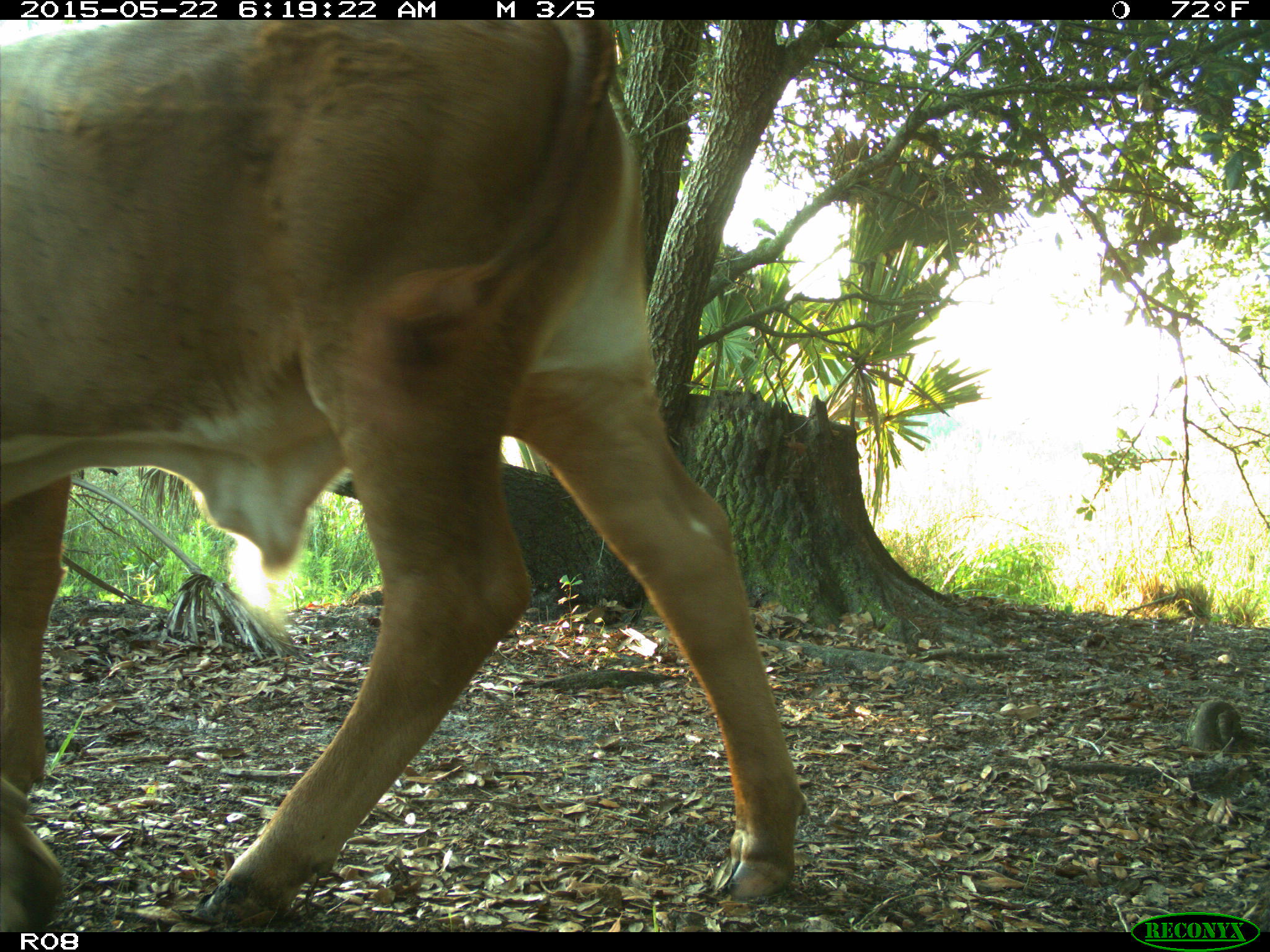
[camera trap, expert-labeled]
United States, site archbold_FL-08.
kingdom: Animalia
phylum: Chordata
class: Mammalia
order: Artiodactyla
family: Bovidae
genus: Bos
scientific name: Bos taurus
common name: domestic cow